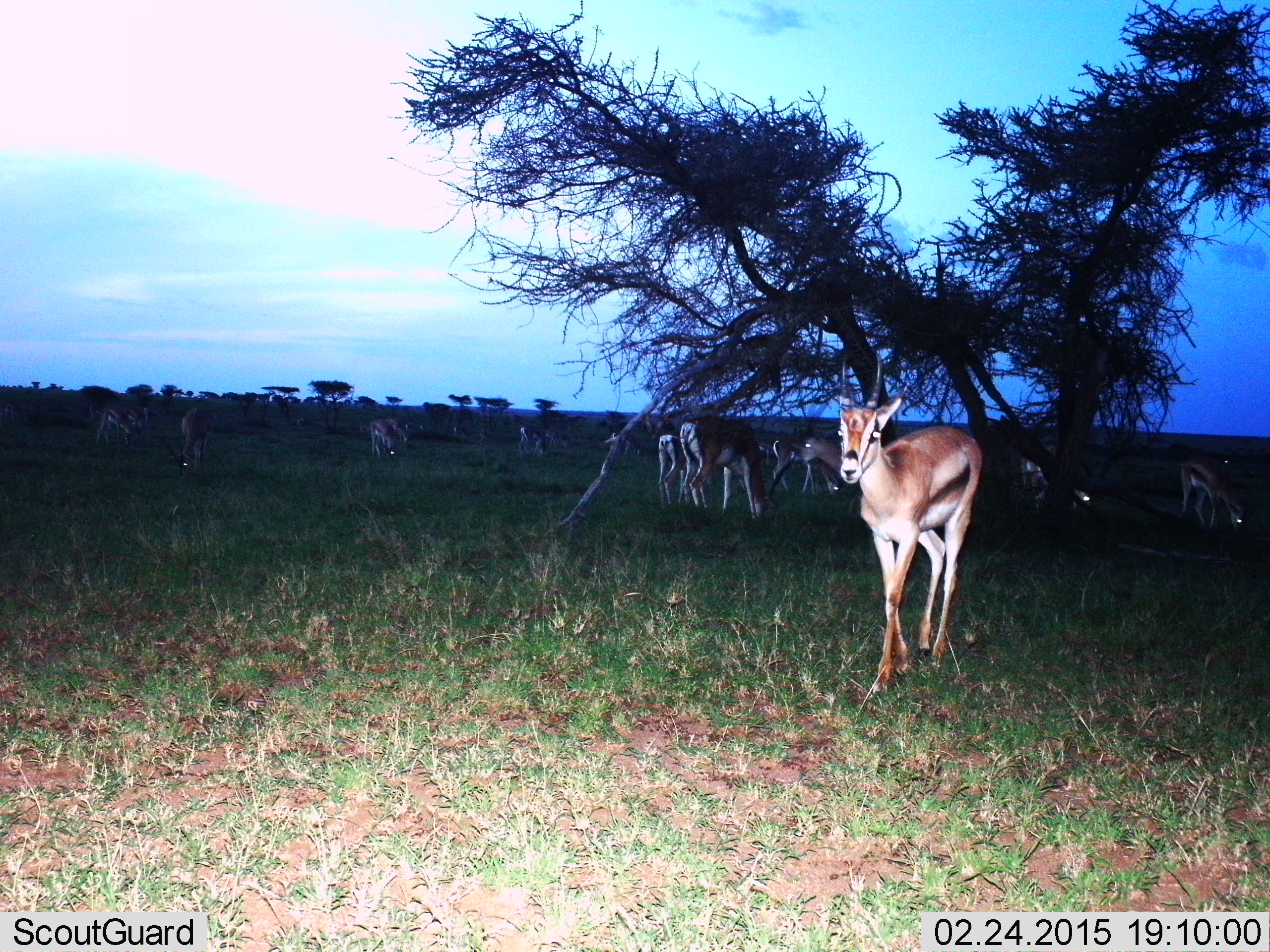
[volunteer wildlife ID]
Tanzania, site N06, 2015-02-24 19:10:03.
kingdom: Animalia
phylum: Chordata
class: Mammalia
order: Artiodactyla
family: Bovidae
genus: Eudorcas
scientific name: Eudorcas thomsonii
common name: thomson's gazelle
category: gazellethomsons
Gazellethomsons (thomson's gazelle) (Eudorcas thomsonii), count 11-50. Behavior (volunteer vote fractions): standing 70%, resting 10%, moving 70%, interacting 0%. Young present (vote fraction): 0%. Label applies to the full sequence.